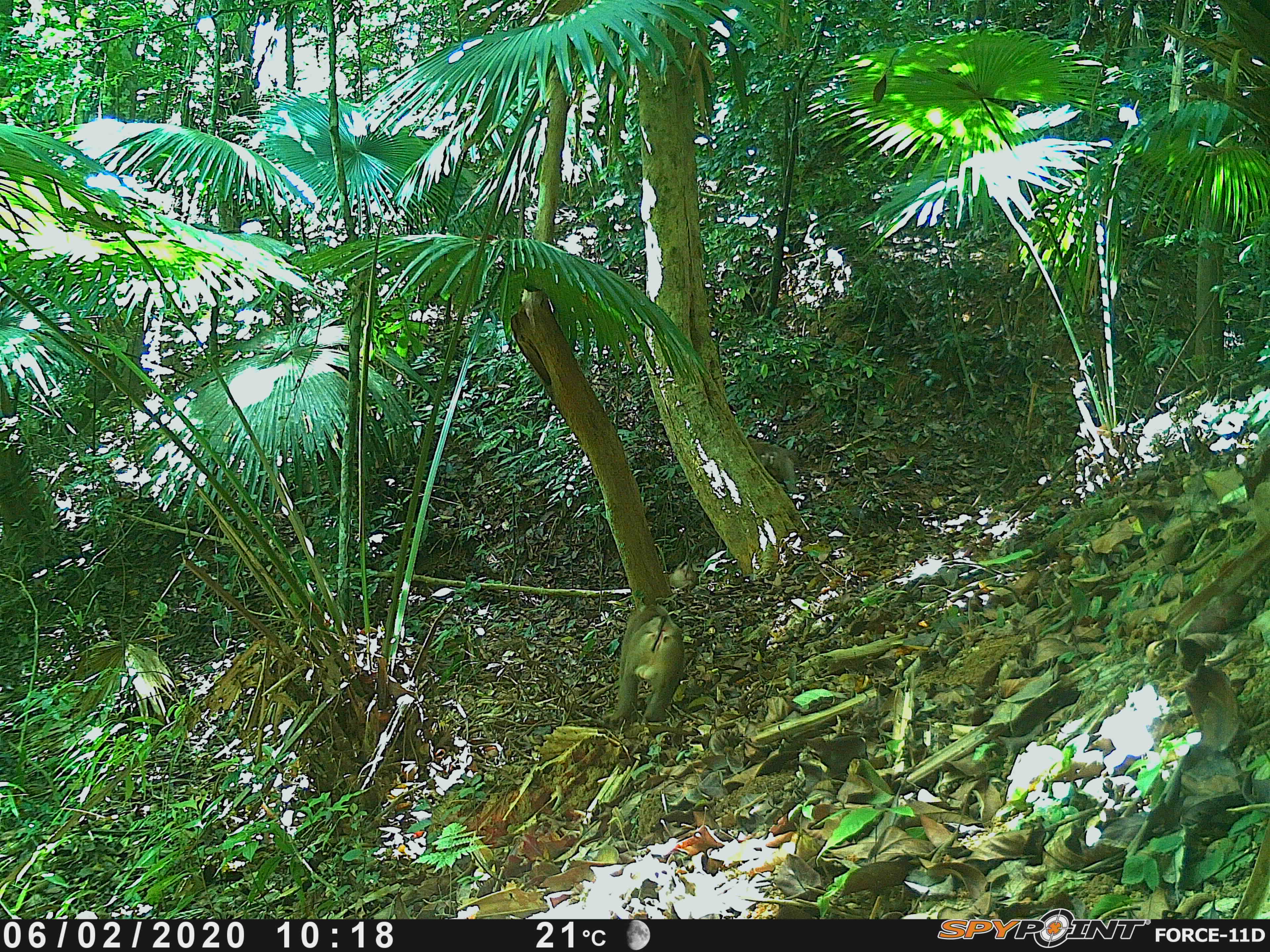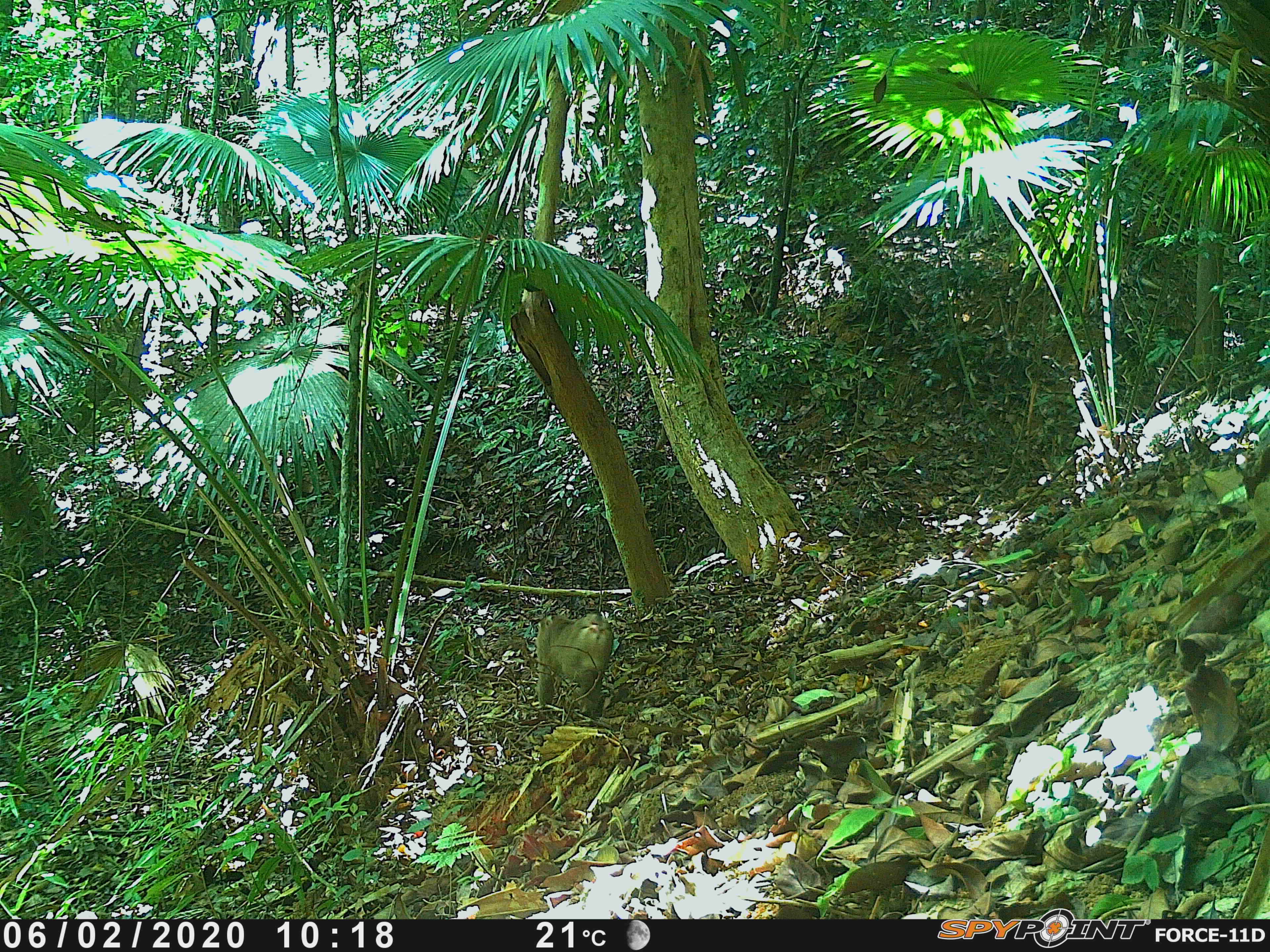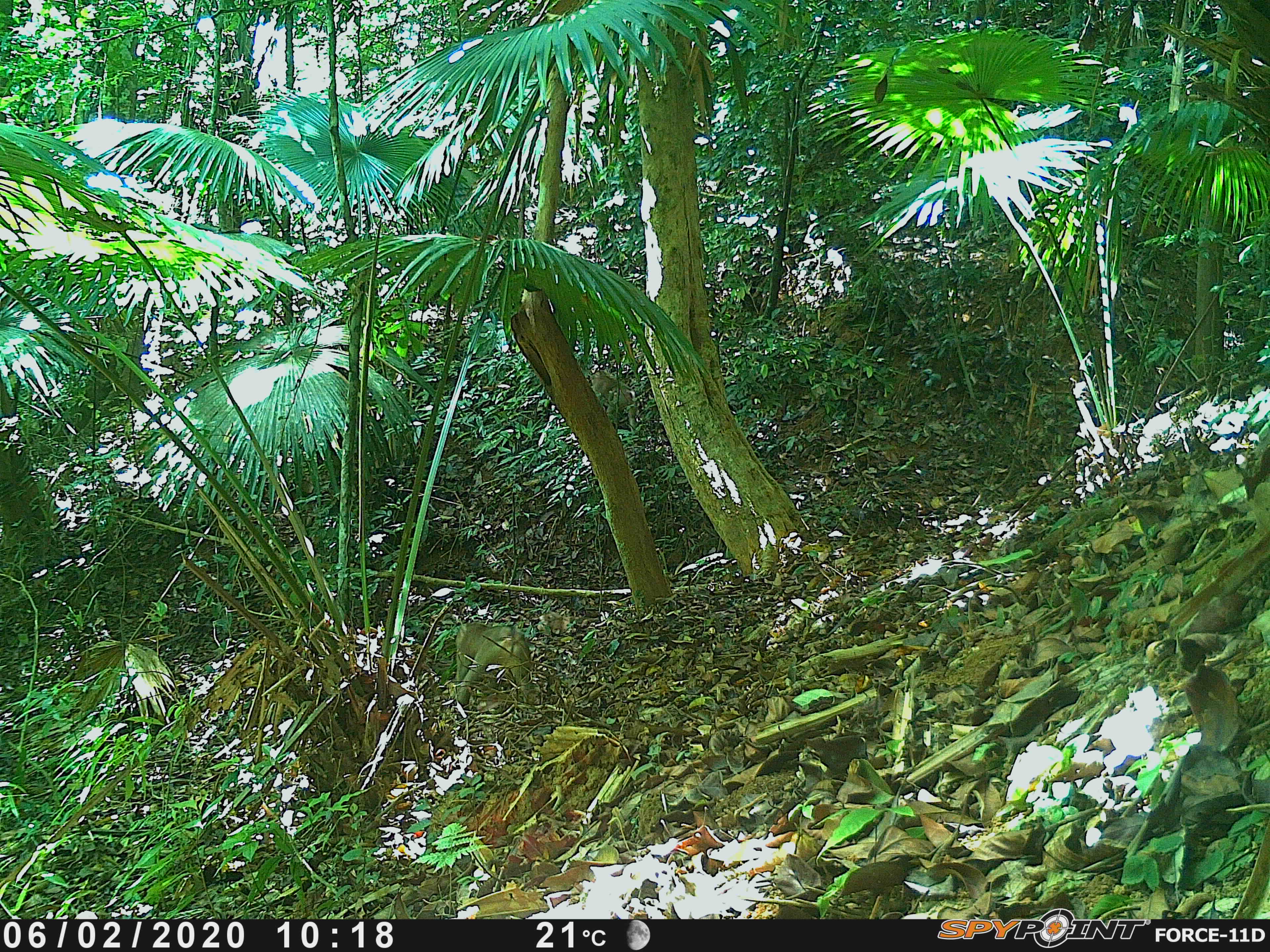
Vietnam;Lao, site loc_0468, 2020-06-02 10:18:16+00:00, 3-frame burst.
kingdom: Animalia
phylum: Chordata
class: Mammalia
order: Primates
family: Cercopithecidae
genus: Macaca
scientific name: Macaca nemestrina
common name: pig-tailed macaque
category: pig tailed macaque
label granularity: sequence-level